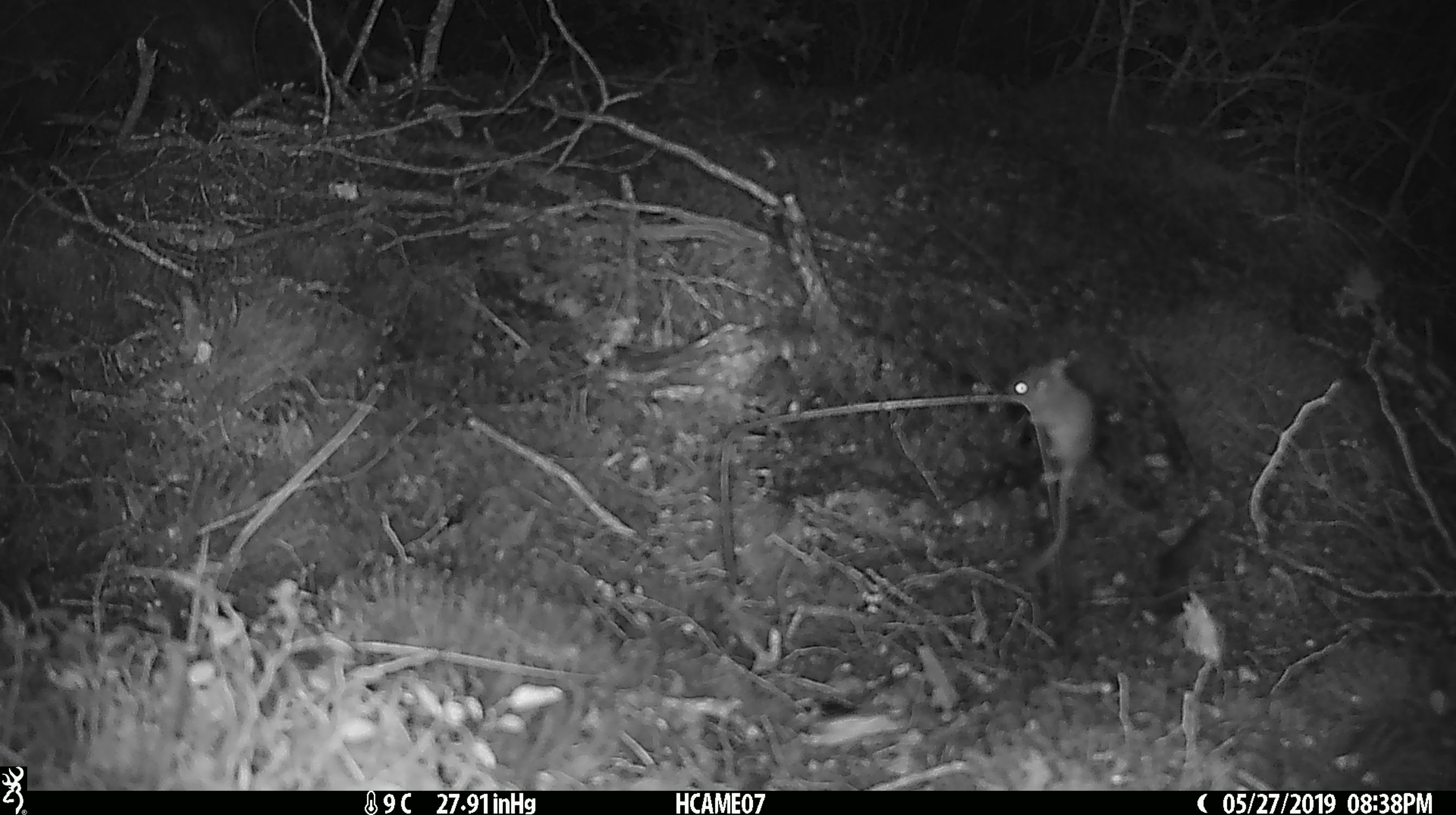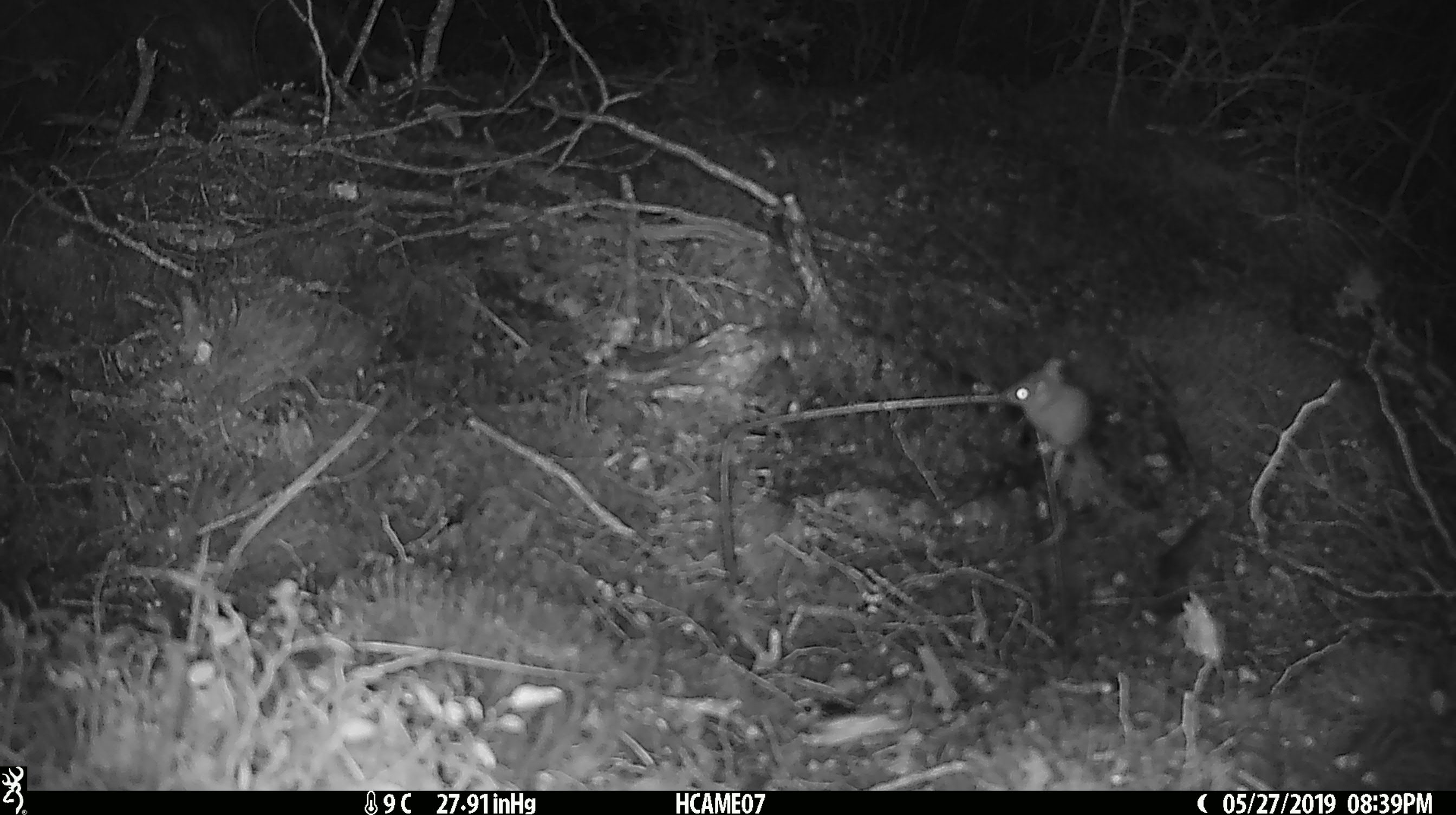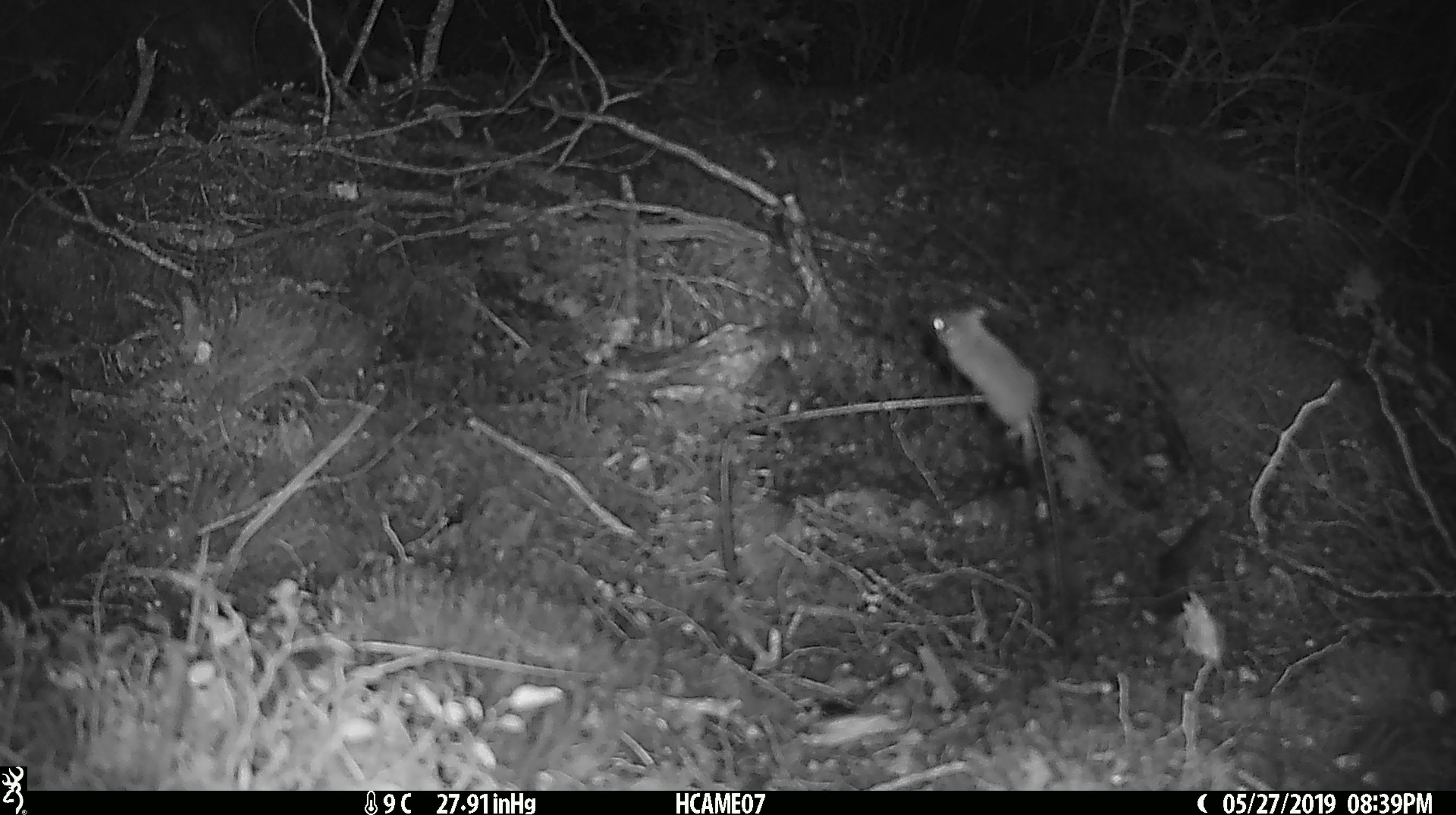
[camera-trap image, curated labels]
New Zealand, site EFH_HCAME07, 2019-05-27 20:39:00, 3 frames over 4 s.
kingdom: Animalia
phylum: Chordata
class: Mammalia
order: Rodentia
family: Muridae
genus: Mus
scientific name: Mus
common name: mouse